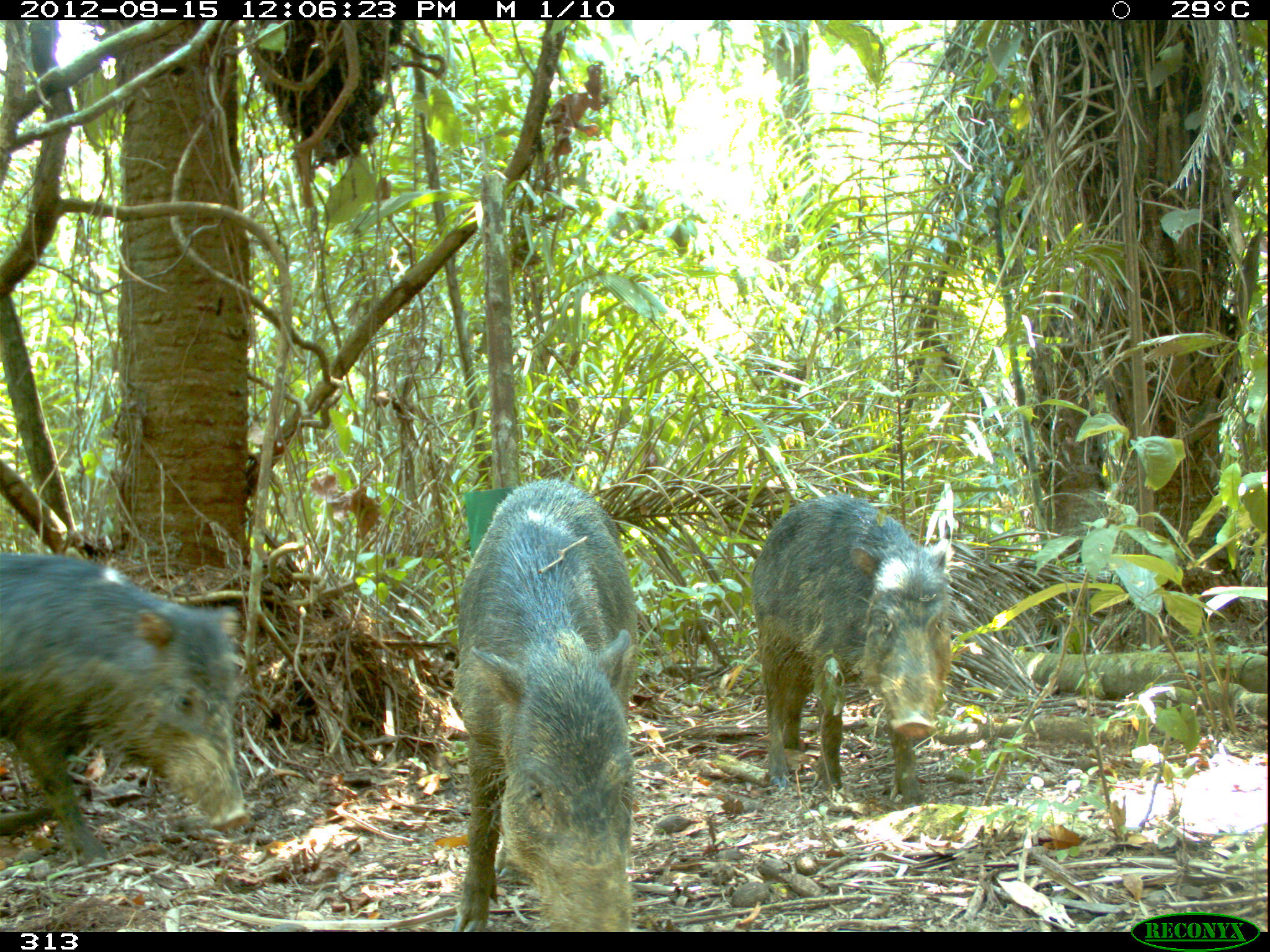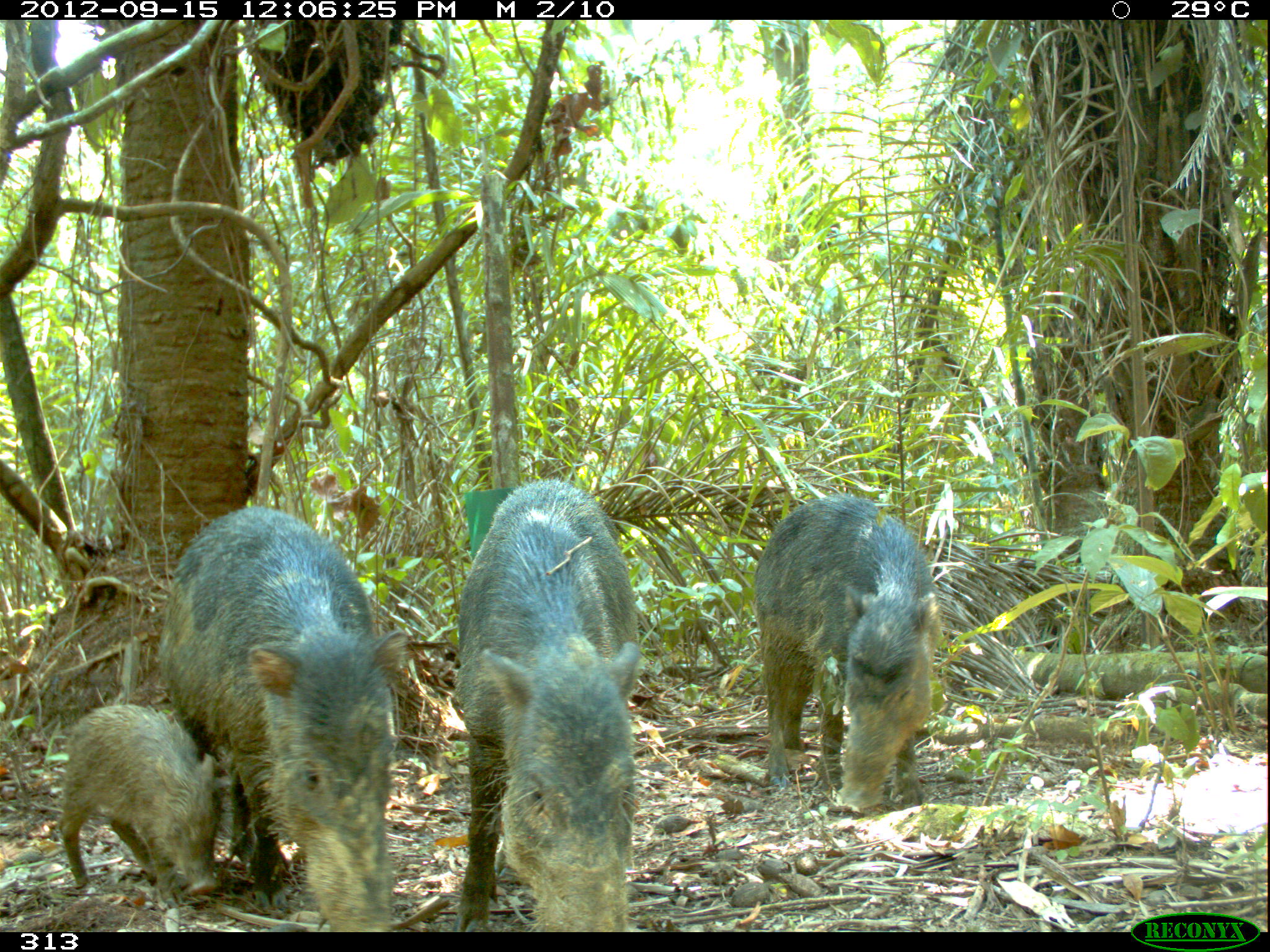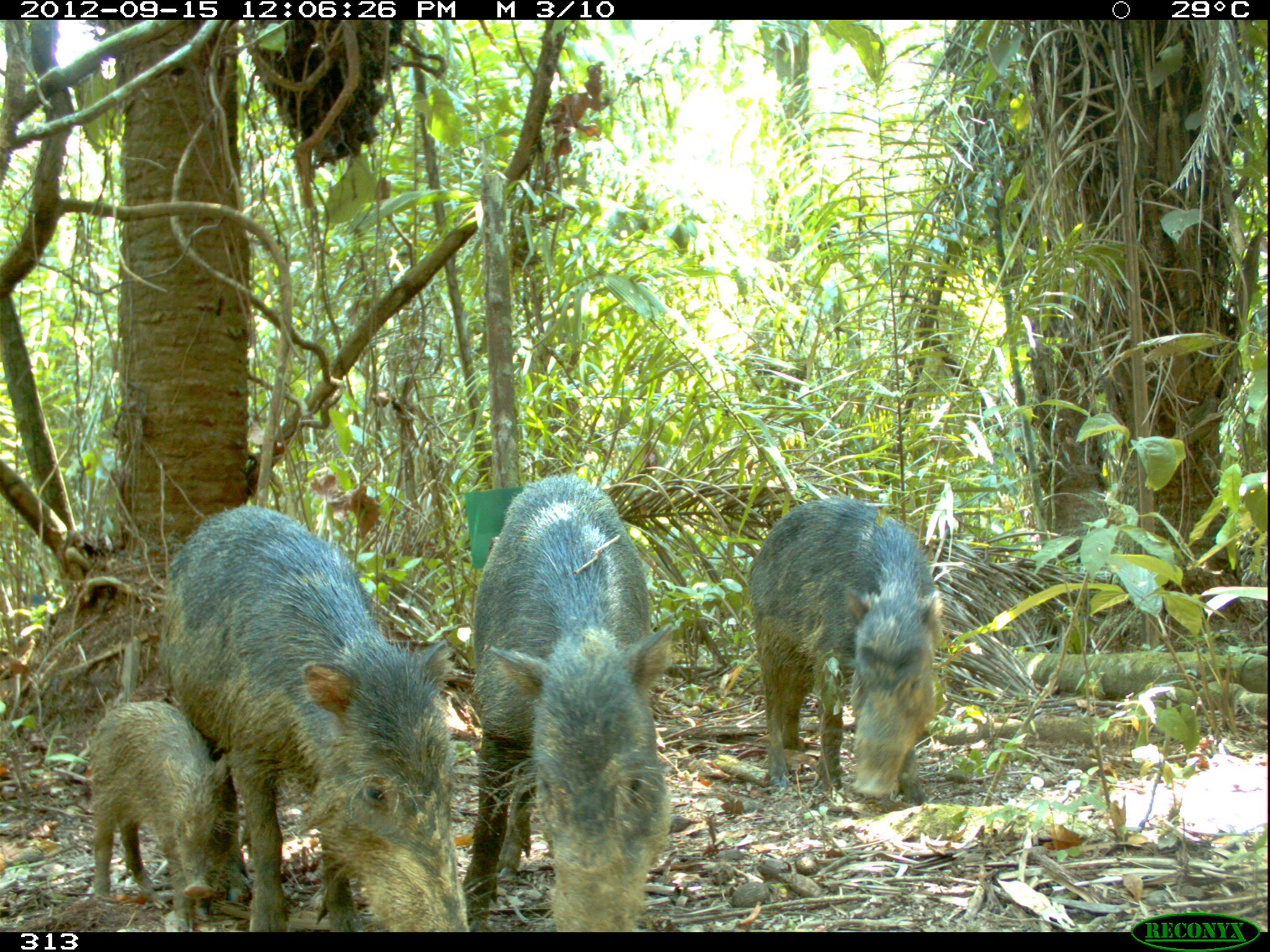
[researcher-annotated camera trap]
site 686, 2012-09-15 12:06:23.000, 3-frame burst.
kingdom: Animalia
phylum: Chordata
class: Mammalia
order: Artiodactyla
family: Tayassuidae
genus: Tayassu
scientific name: Tayassu pecari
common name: white-lipped peccary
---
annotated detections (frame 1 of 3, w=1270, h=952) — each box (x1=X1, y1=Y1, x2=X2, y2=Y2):
tayassu pecari: (x1=450, y1=478, x2=635, y2=932); (x1=0, y1=551, x2=246, y2=864); (x1=750, y1=494, x2=951, y2=801)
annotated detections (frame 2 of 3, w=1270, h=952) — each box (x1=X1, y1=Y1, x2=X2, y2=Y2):
tayassu pecari: (x1=157, y1=505, x2=407, y2=932); (x1=452, y1=478, x2=638, y2=931); (x1=751, y1=491, x2=940, y2=811); (x1=57, y1=702, x2=217, y2=896)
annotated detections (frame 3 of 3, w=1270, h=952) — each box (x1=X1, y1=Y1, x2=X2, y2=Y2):
tayassu pecari: (x1=157, y1=505, x2=461, y2=932); (x1=464, y1=477, x2=669, y2=931); (x1=747, y1=497, x2=942, y2=801); (x1=79, y1=702, x2=229, y2=932)